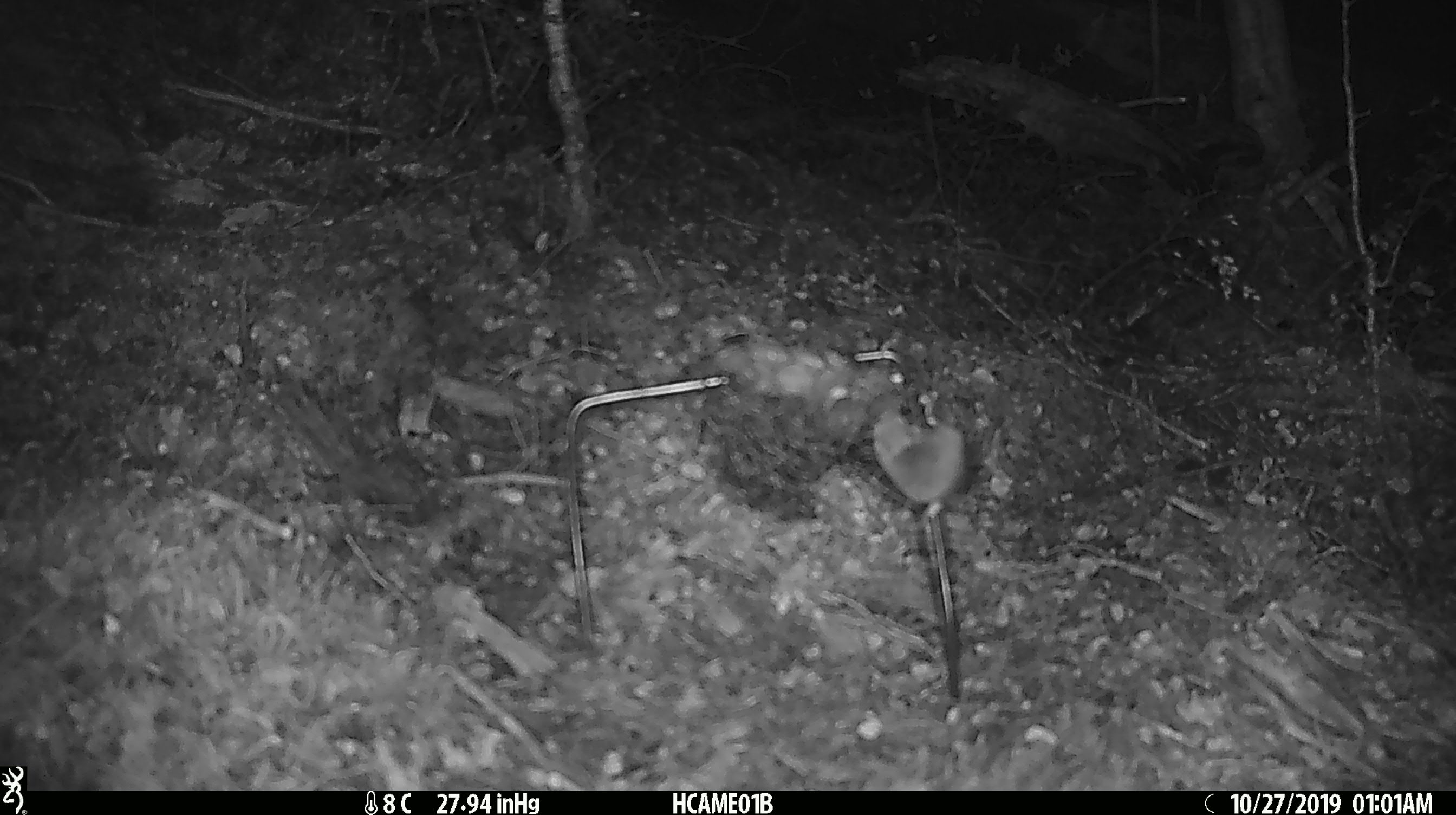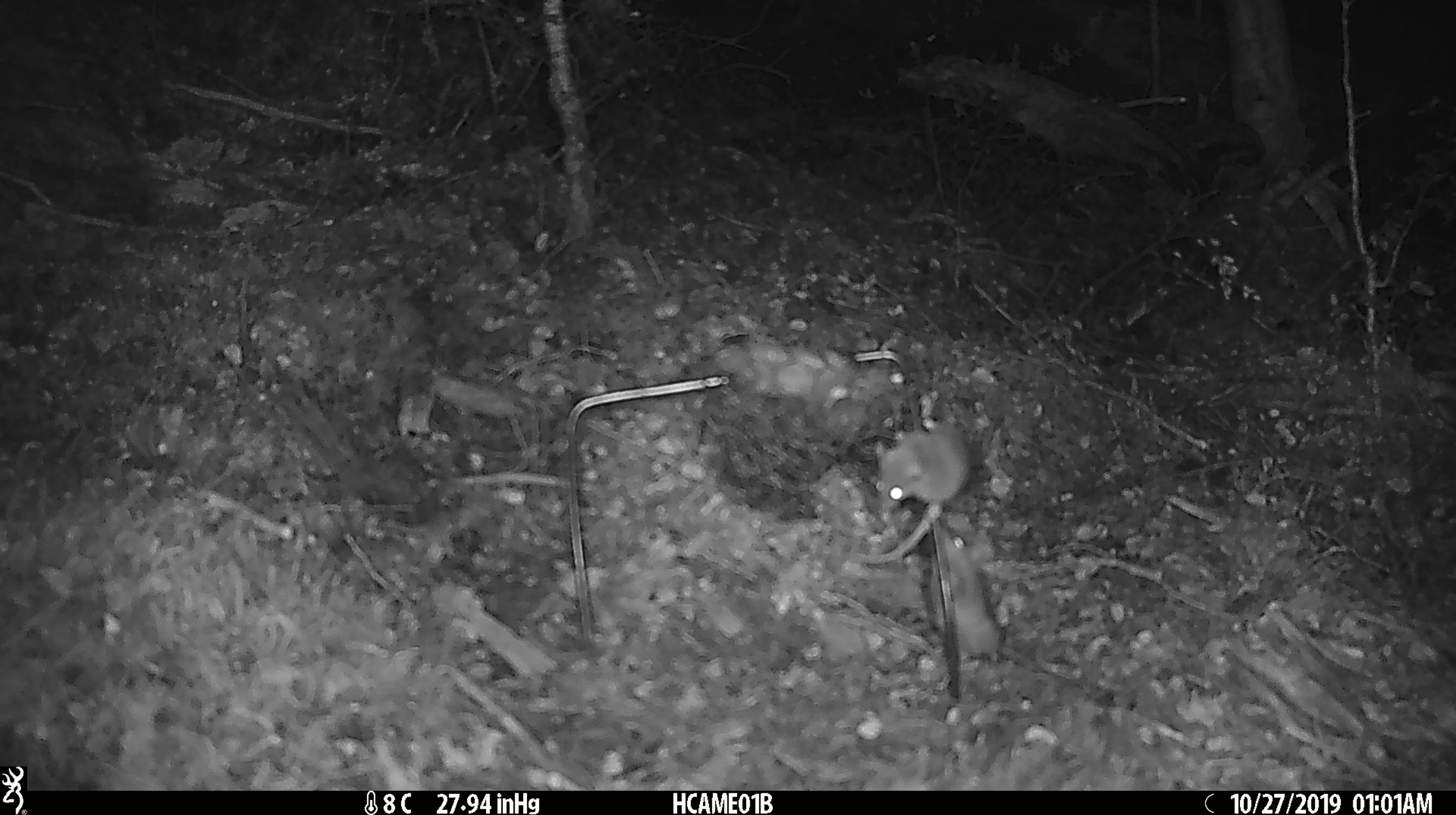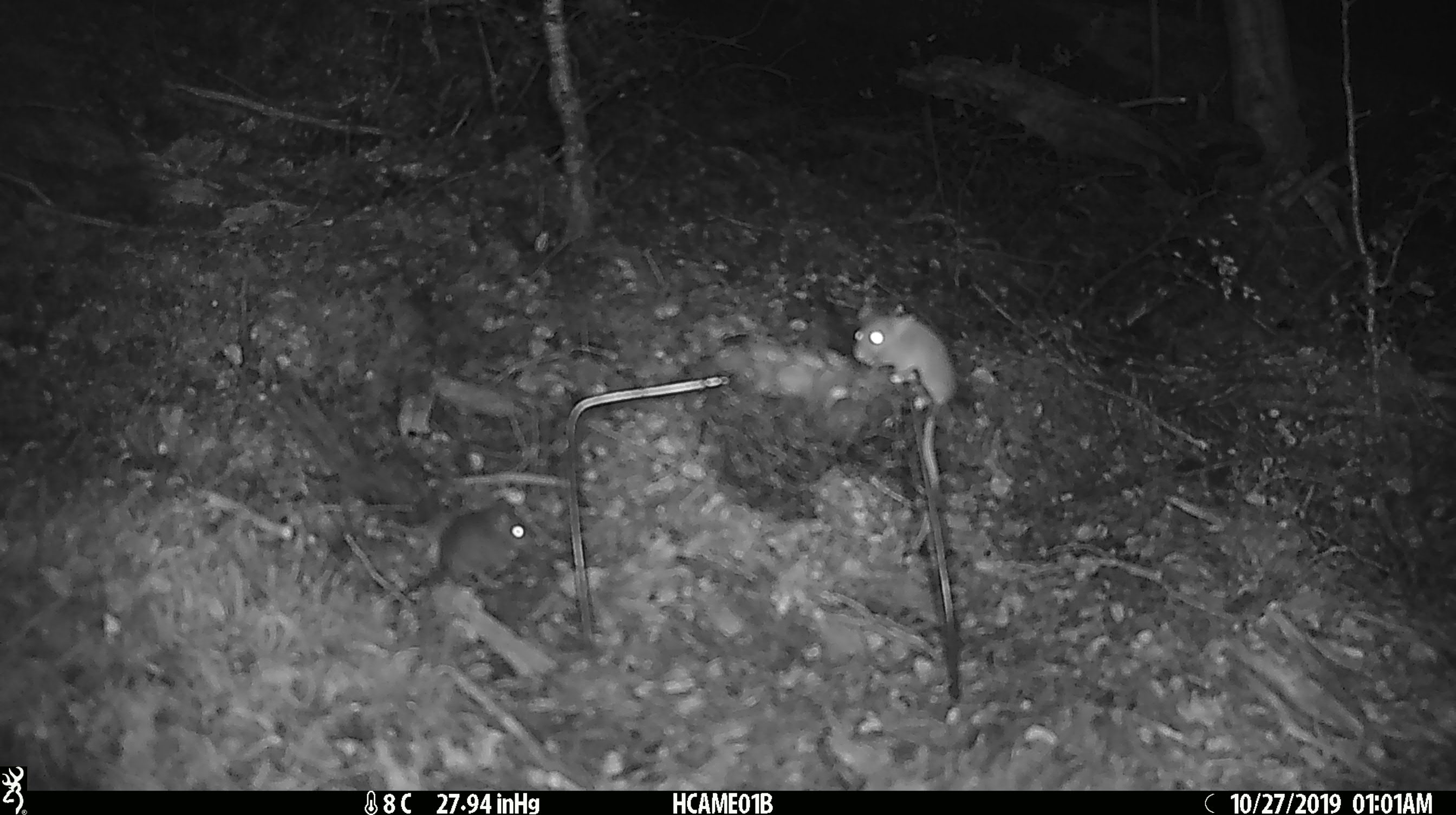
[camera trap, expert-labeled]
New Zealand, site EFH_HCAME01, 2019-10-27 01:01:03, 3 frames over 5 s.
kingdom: Animalia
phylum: Chordata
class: Mammalia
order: Rodentia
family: Muridae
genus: Mus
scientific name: Mus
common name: mouse